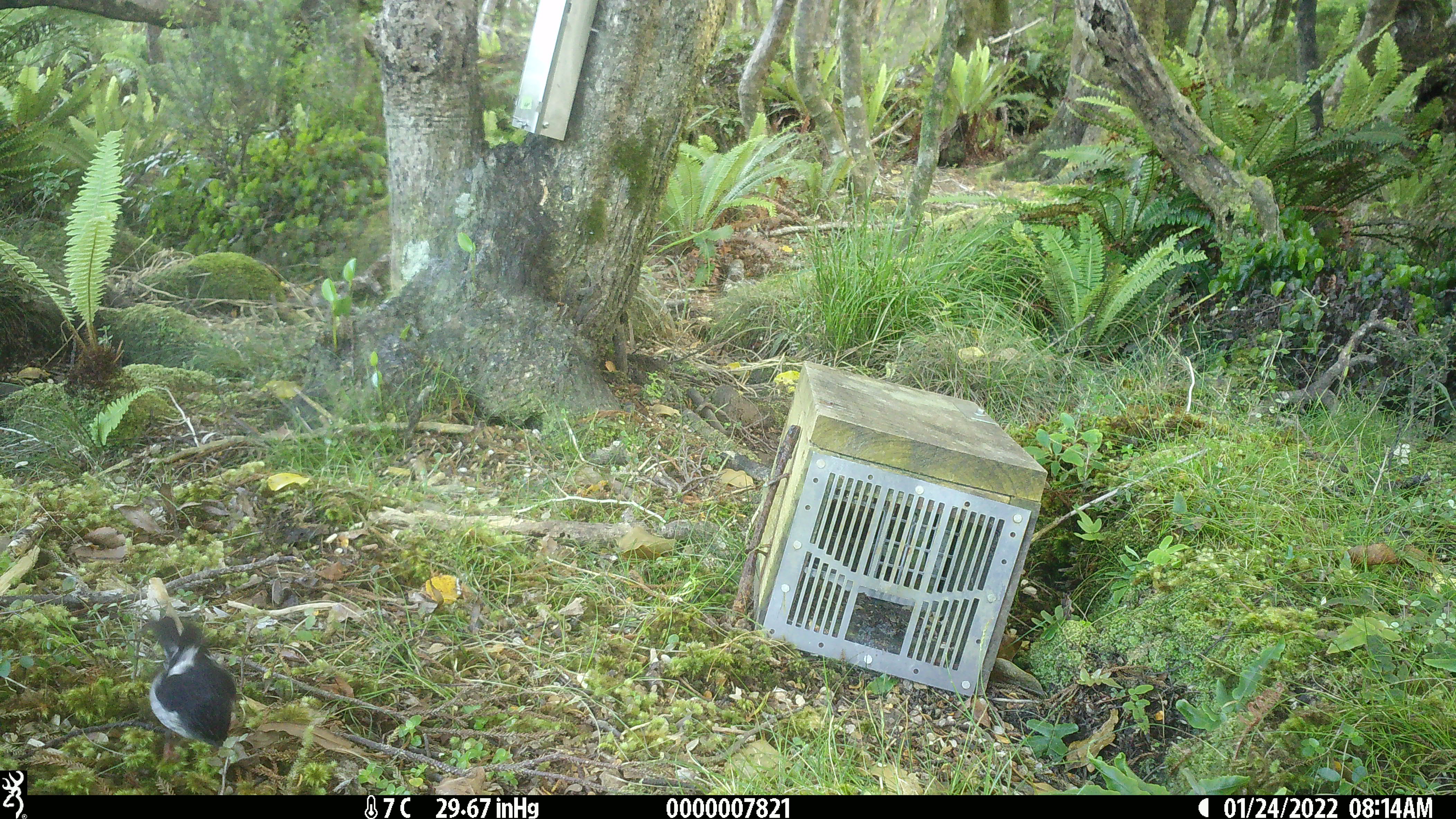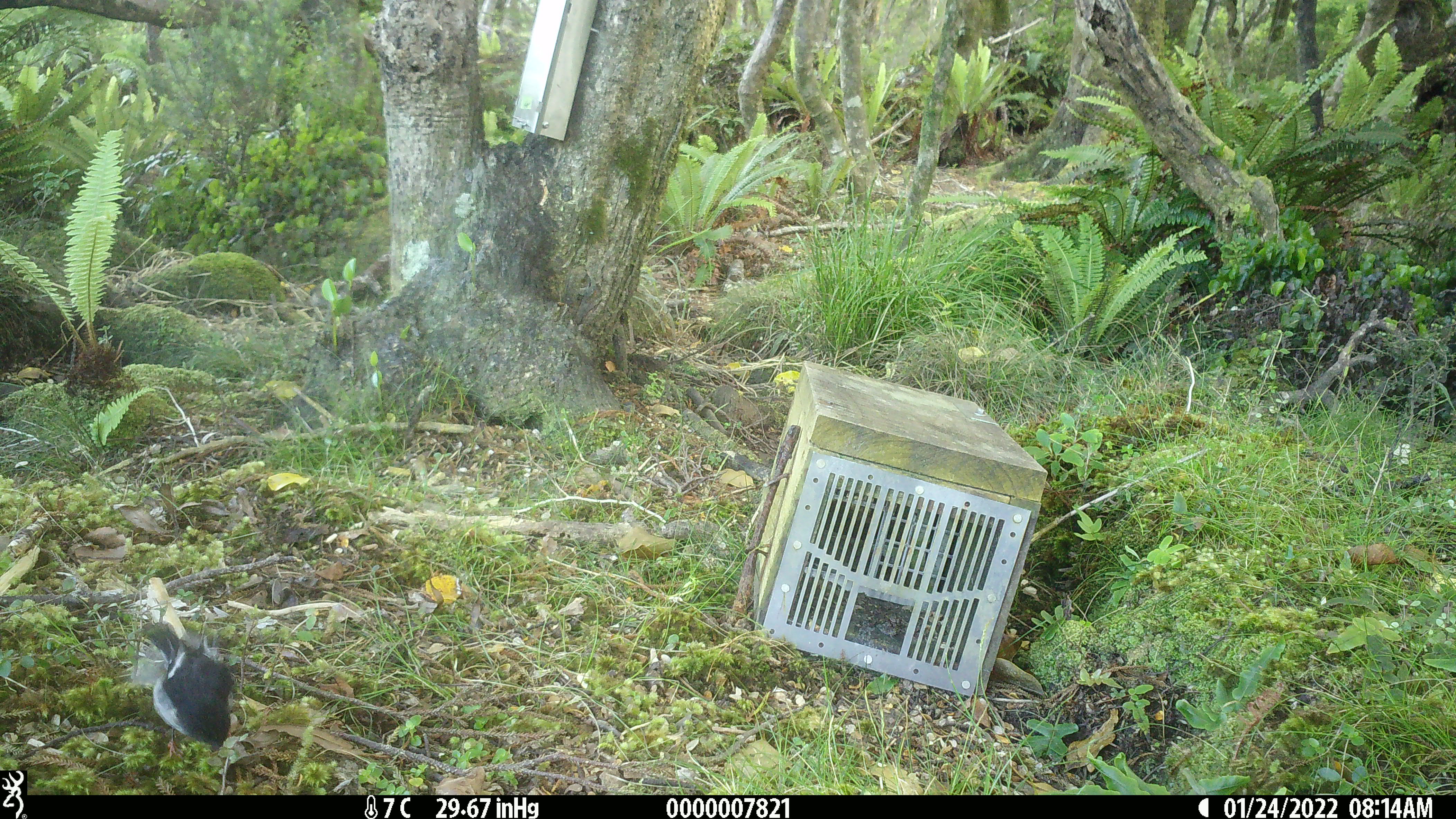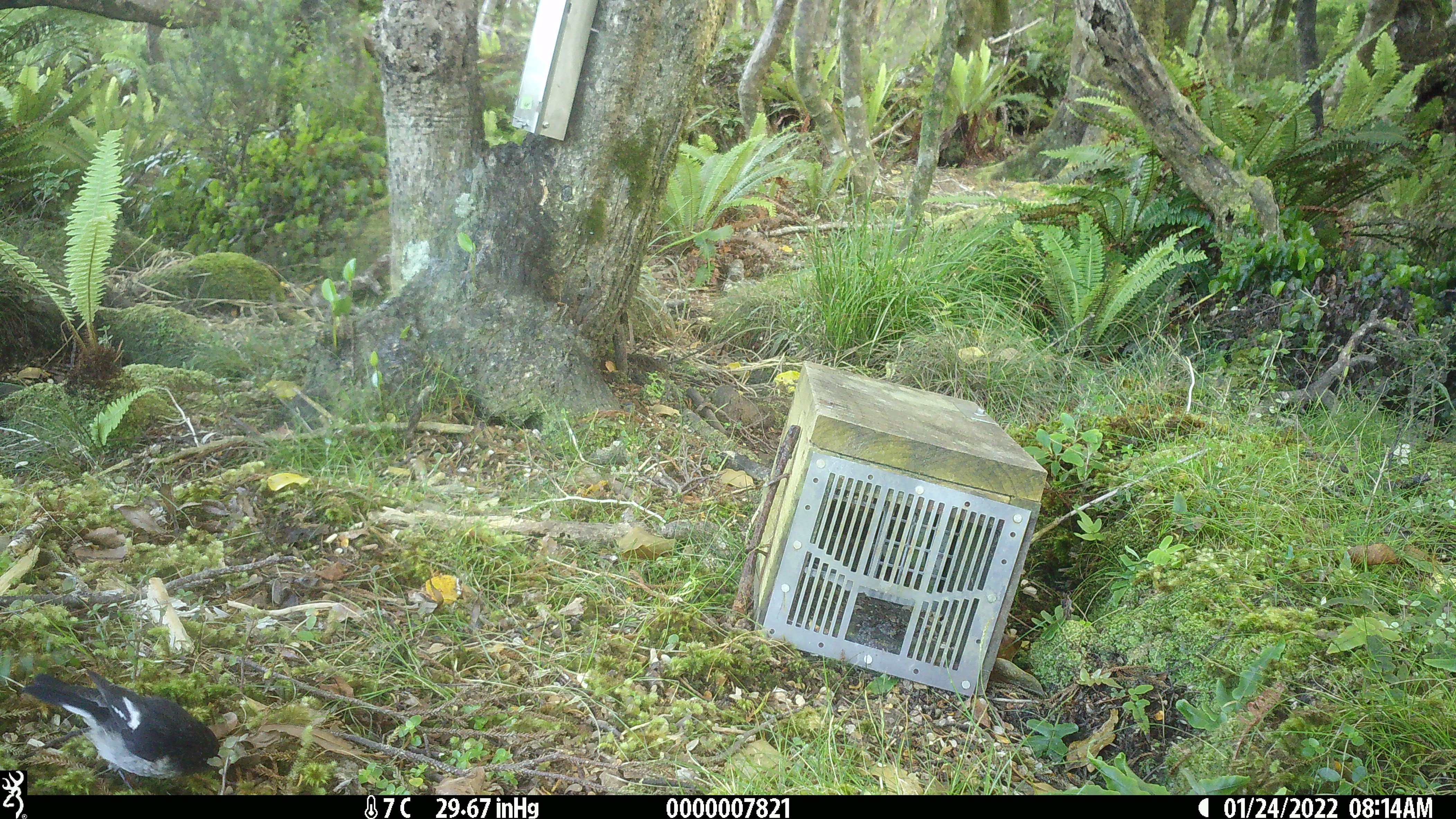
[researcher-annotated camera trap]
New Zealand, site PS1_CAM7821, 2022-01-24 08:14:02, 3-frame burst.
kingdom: Animalia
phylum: Chordata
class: Aves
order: Passeriformes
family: Petroicidae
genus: Petroica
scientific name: Petroica macrocephala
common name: tomtit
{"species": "tomtit (Petroica macrocephala)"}